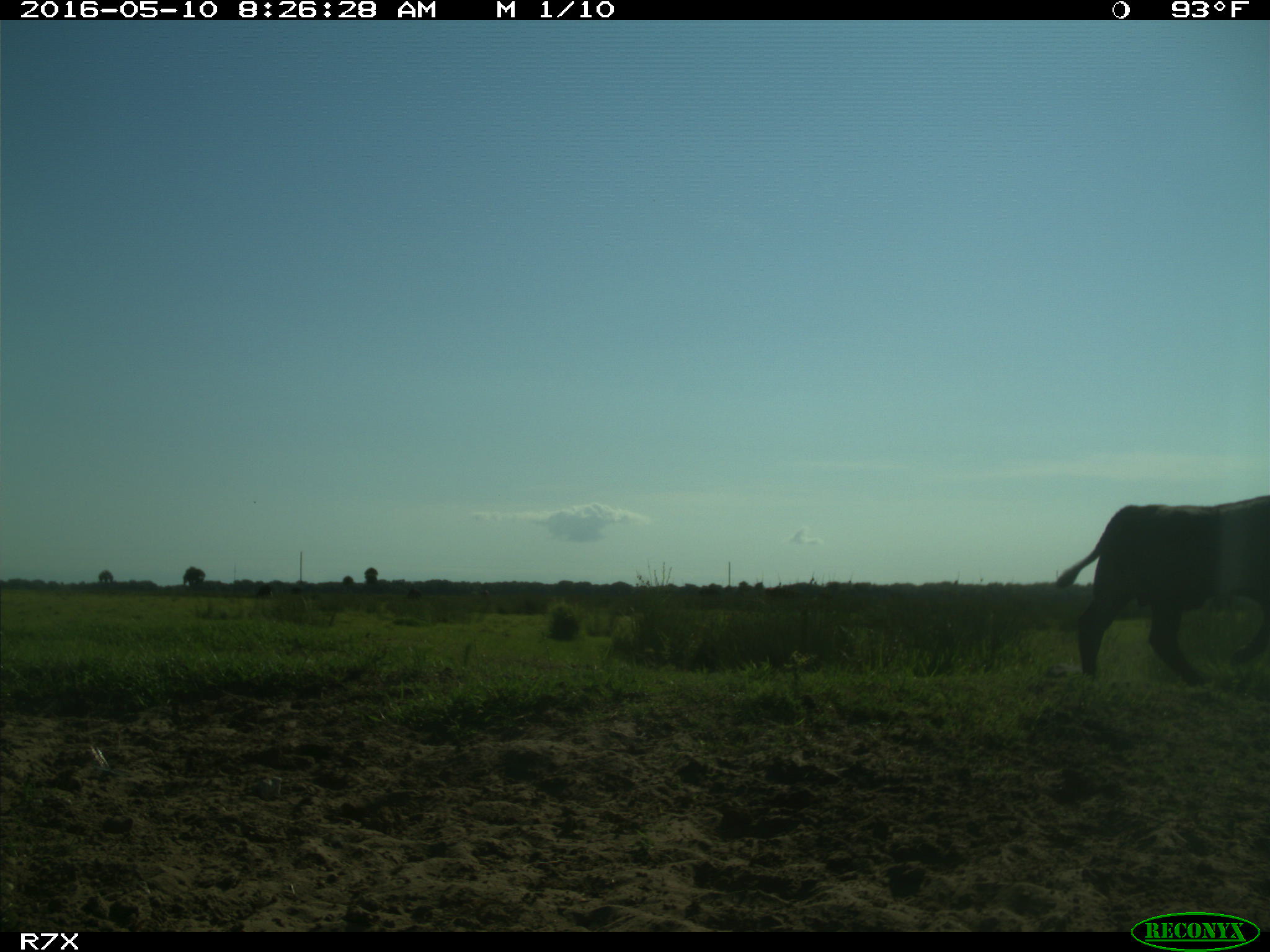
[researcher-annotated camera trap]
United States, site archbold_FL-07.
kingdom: Animalia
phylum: Chordata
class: Mammalia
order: Artiodactyla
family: Bovidae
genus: Bos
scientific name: Bos taurus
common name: domestic cow